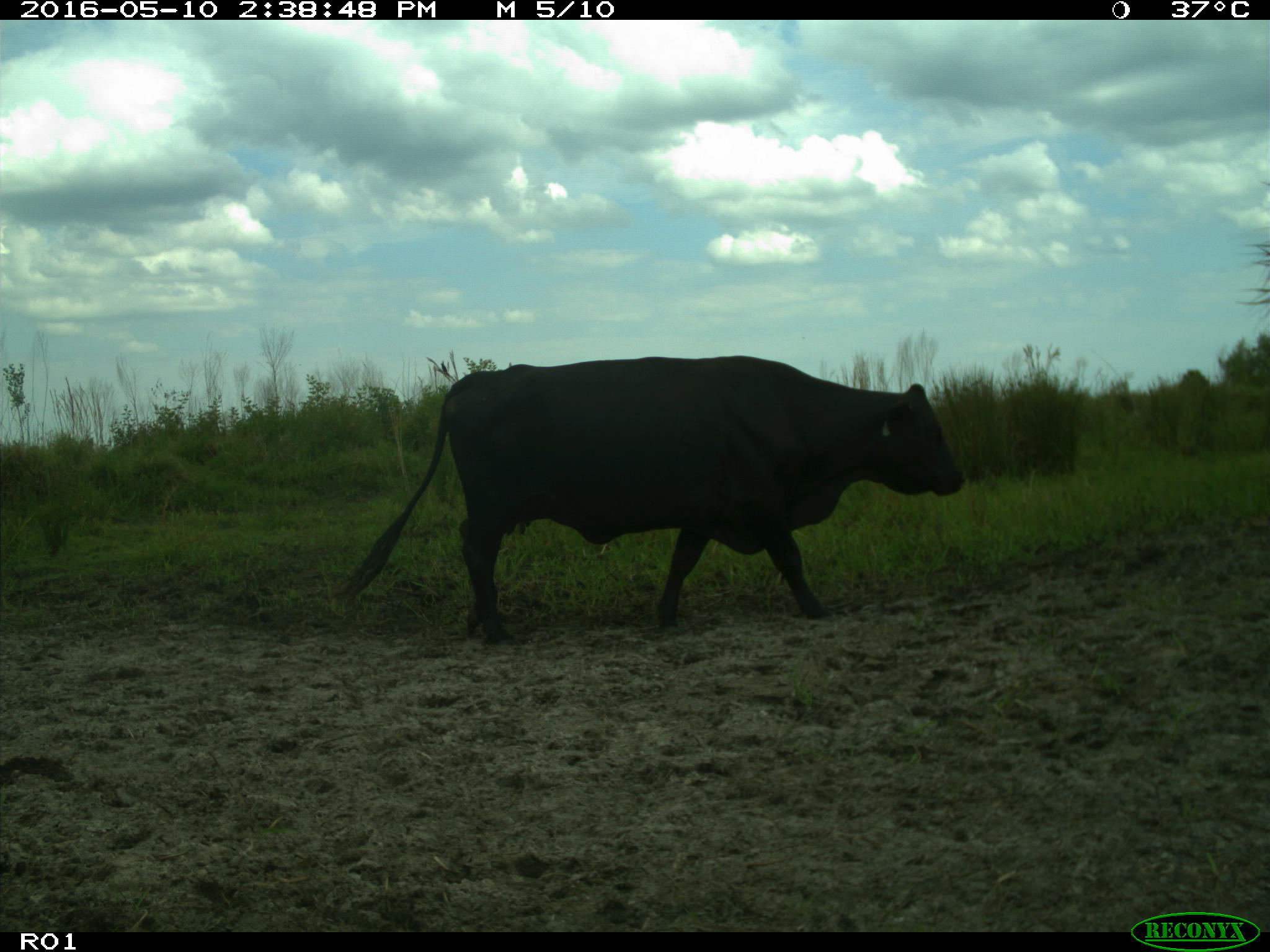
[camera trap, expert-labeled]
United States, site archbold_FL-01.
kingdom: Animalia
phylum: Chordata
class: Mammalia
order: Artiodactyla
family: Bovidae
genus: Bos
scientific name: Bos taurus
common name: domestic cow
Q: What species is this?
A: Bos taurus (domestic cow).